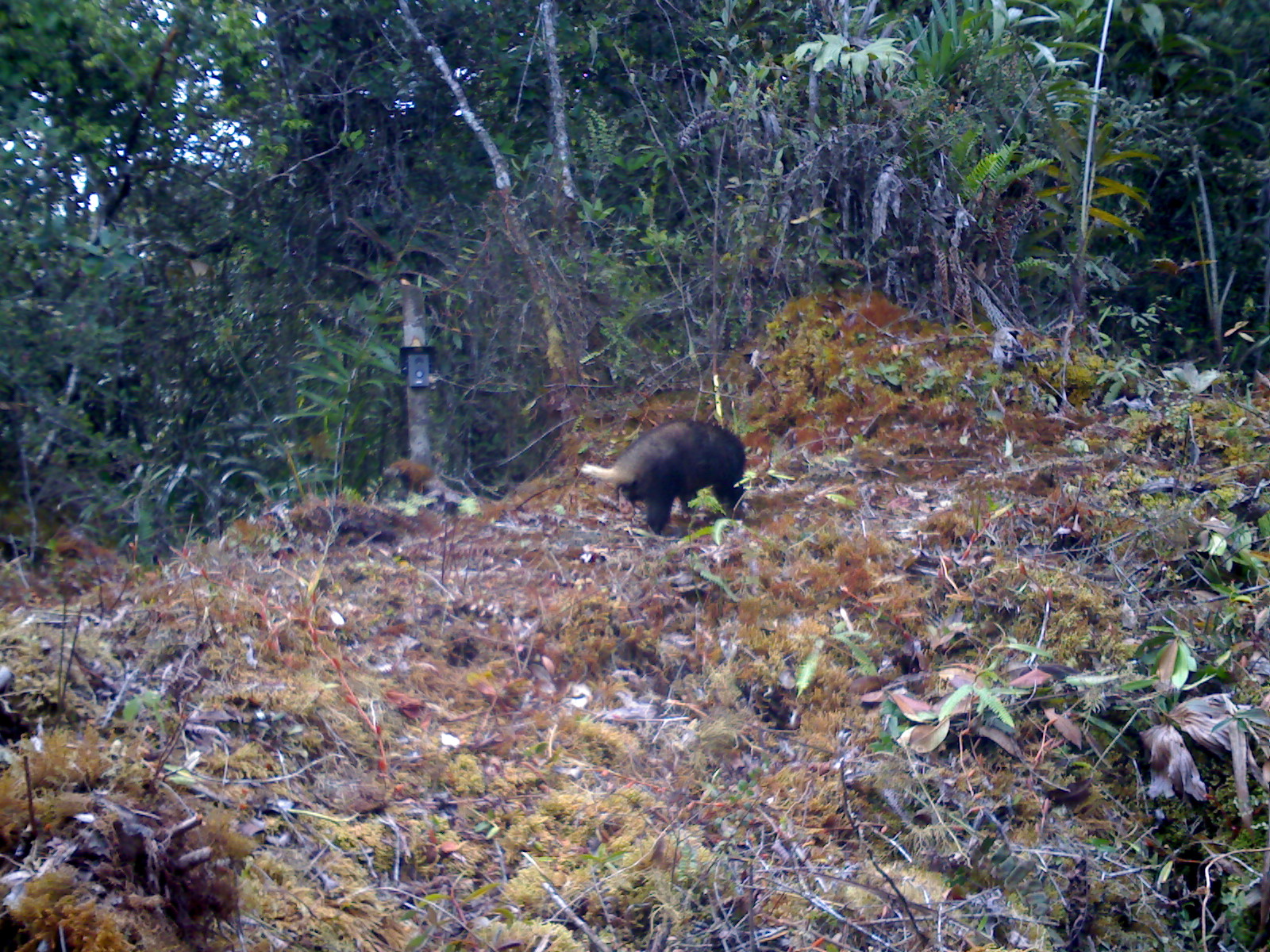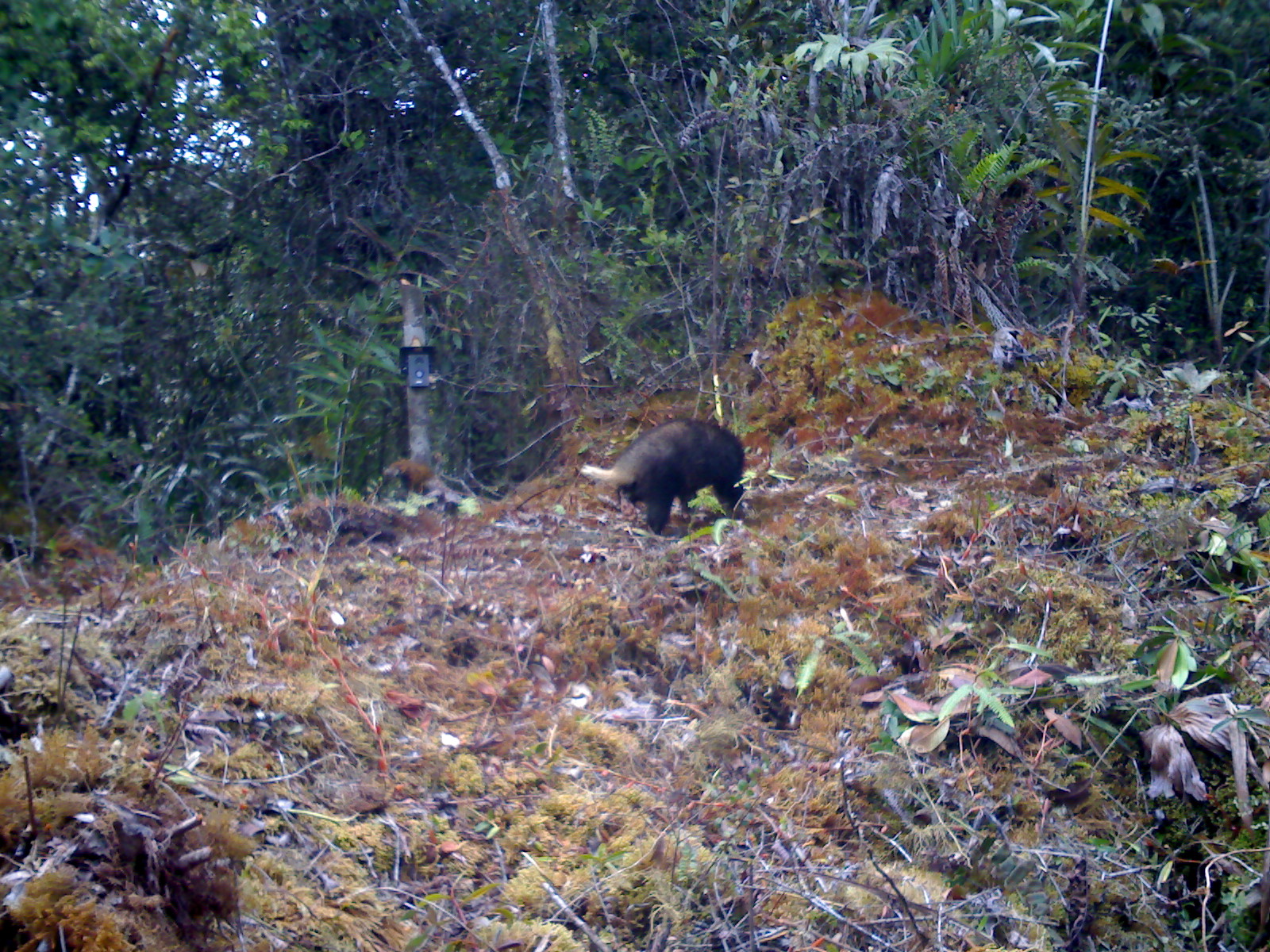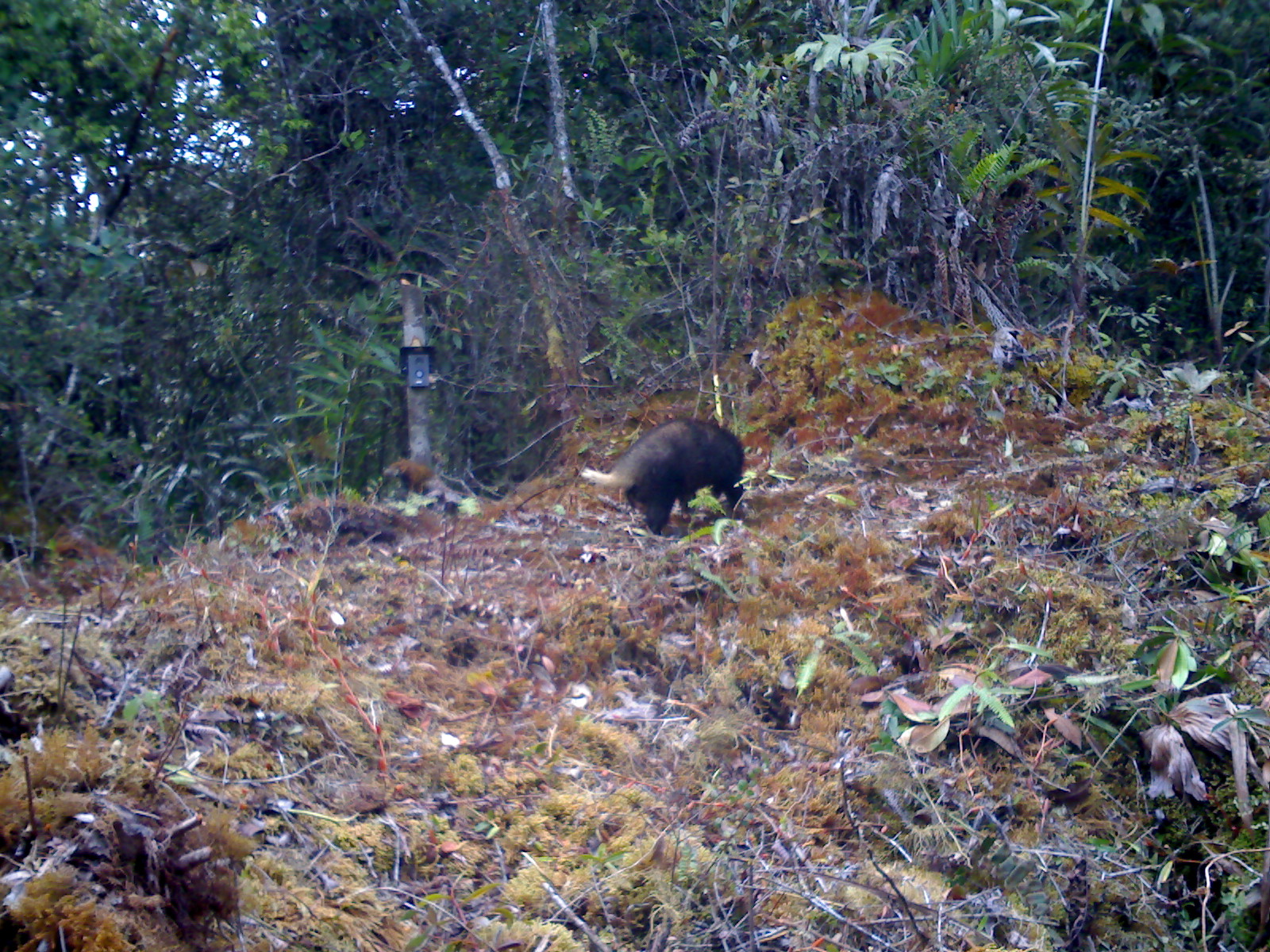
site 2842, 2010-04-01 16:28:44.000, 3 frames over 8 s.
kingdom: Animalia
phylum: Chordata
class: Mammalia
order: Carnivora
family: Mustelidae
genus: Arctonyx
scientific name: Arctonyx hoevenii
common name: sumatran hog badger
Arctonyx hoevenii (sumatran hog badger), count 1.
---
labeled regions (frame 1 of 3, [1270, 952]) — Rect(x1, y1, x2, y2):
arctonyx hoevenii: Rect(580, 414, 749, 558)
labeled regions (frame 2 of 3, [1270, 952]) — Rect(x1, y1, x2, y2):
arctonyx hoevenii: Rect(578, 414, 747, 537)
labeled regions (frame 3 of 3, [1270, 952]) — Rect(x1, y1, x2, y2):
arctonyx hoevenii: Rect(579, 415, 745, 537)